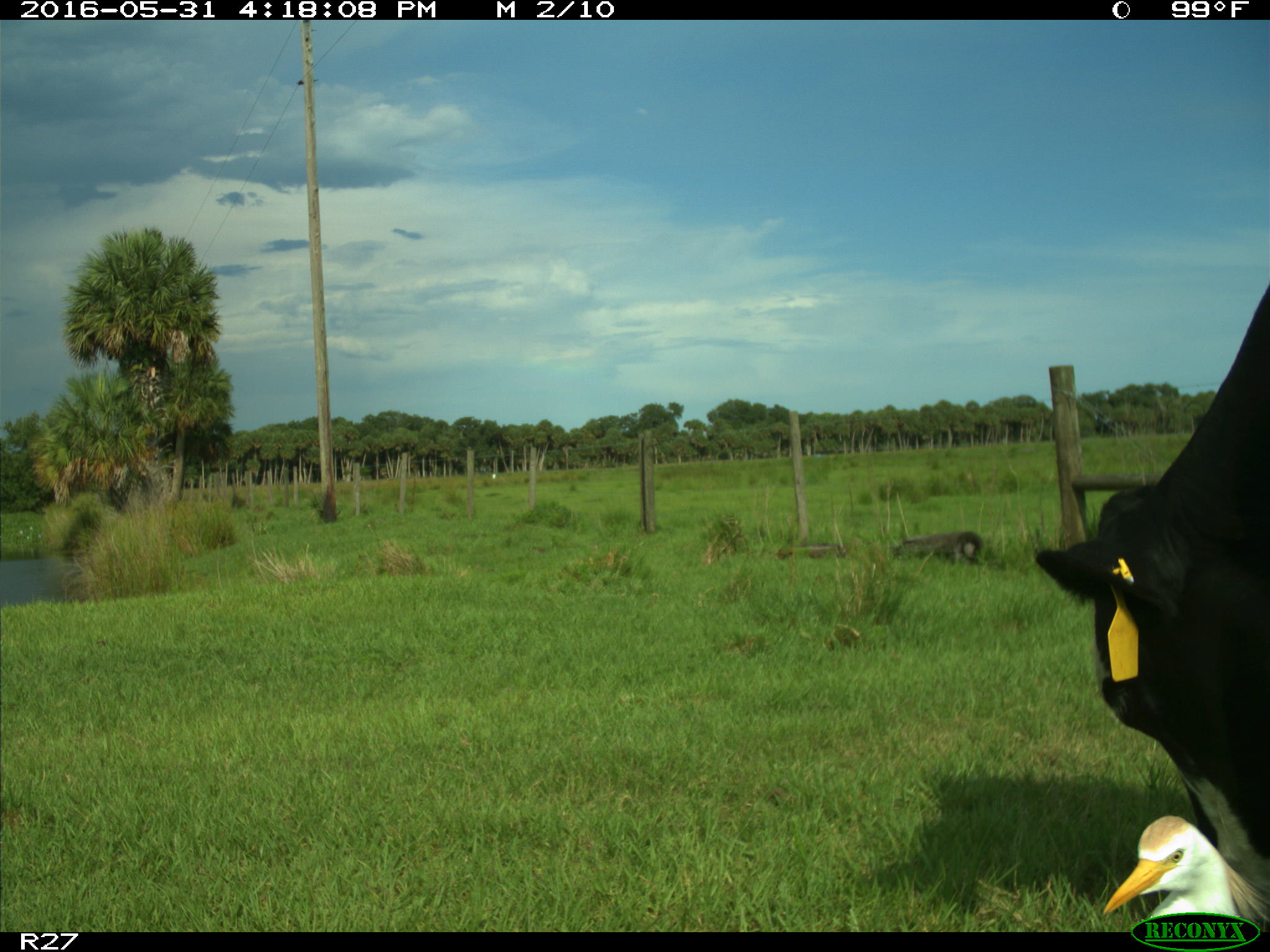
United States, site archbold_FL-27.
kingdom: Animalia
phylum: Chordata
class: Mammalia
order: Artiodactyla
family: Bovidae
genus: Bos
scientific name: Bos taurus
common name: domestic cow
Bos taurus (domestic cow).